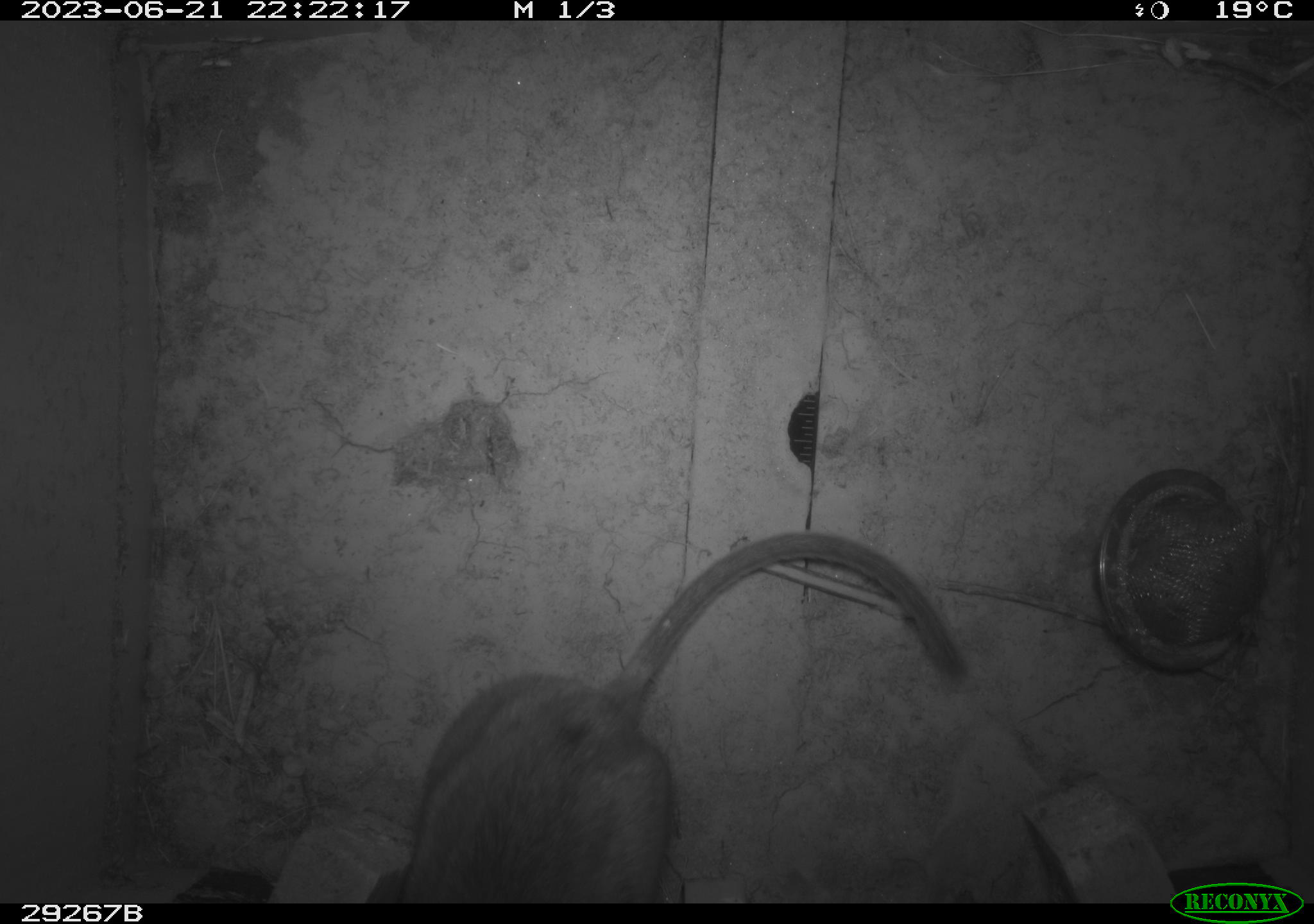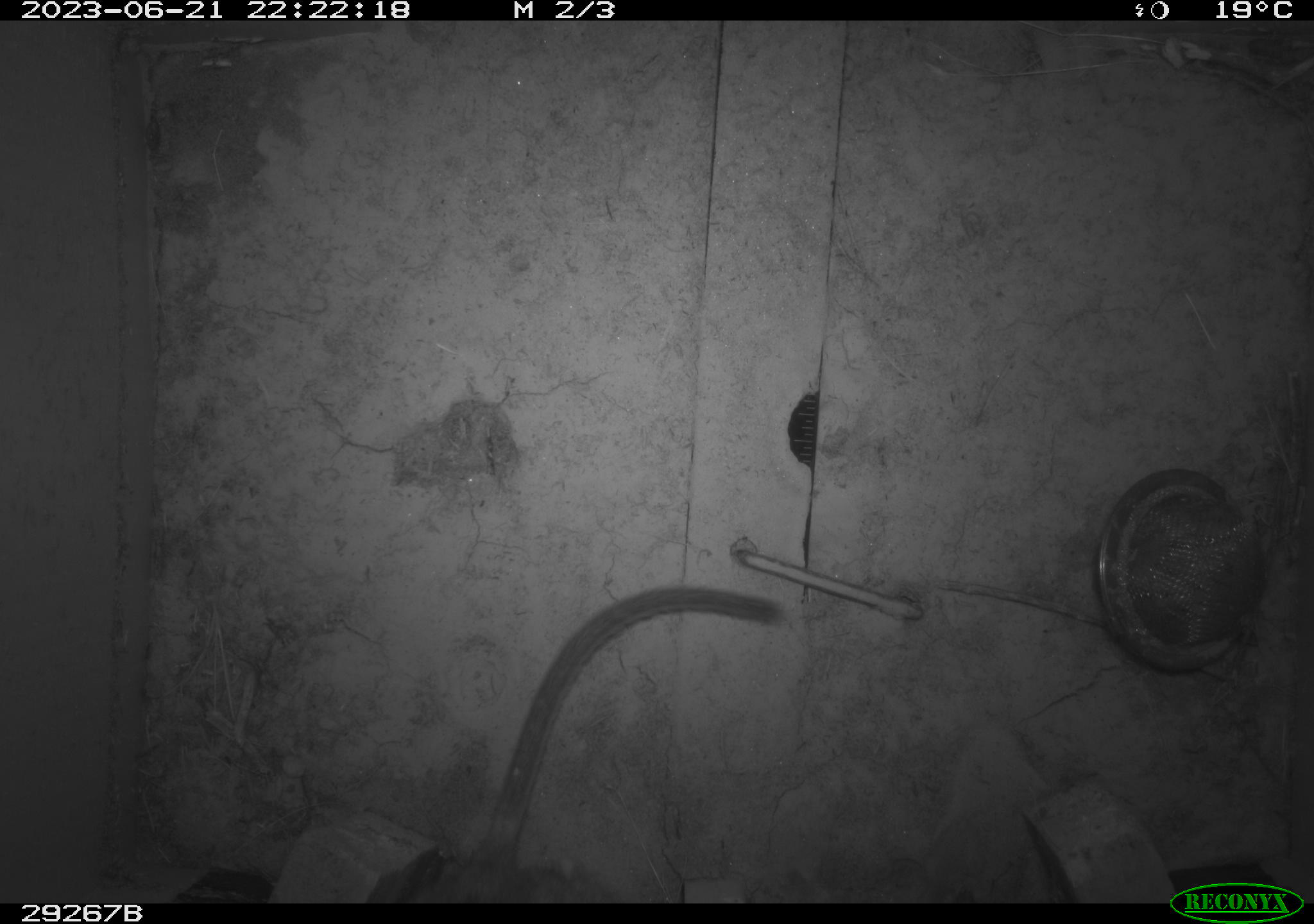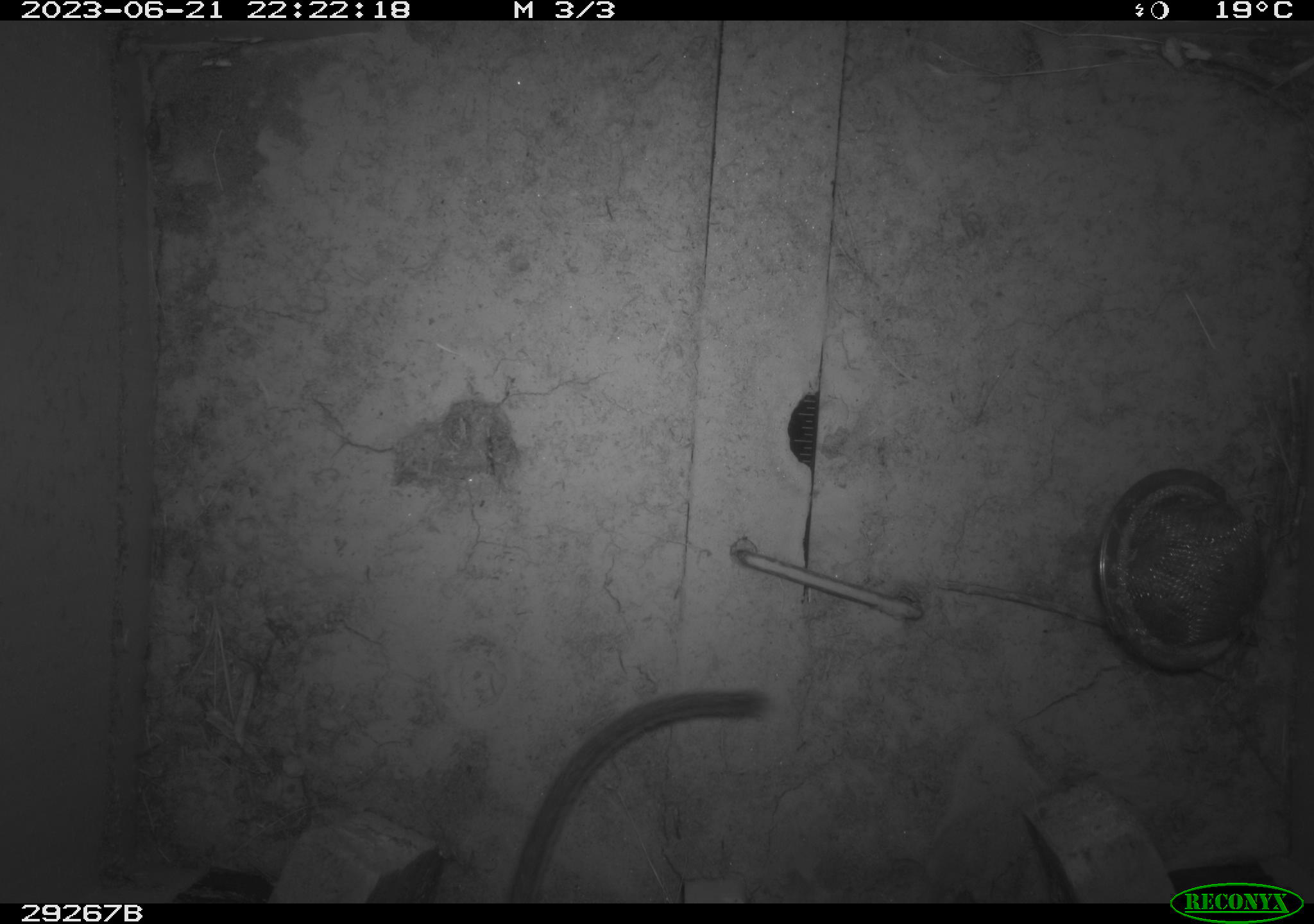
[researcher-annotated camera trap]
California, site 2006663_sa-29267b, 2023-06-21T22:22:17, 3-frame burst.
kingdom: Animalia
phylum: Chordata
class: Mammalia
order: Rodentia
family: Cricetidae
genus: Neotoma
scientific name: Neotoma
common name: pack rat or woodrat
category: neotoma species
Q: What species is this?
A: Neotoma species (pack rat or woodrat) (Neotoma).